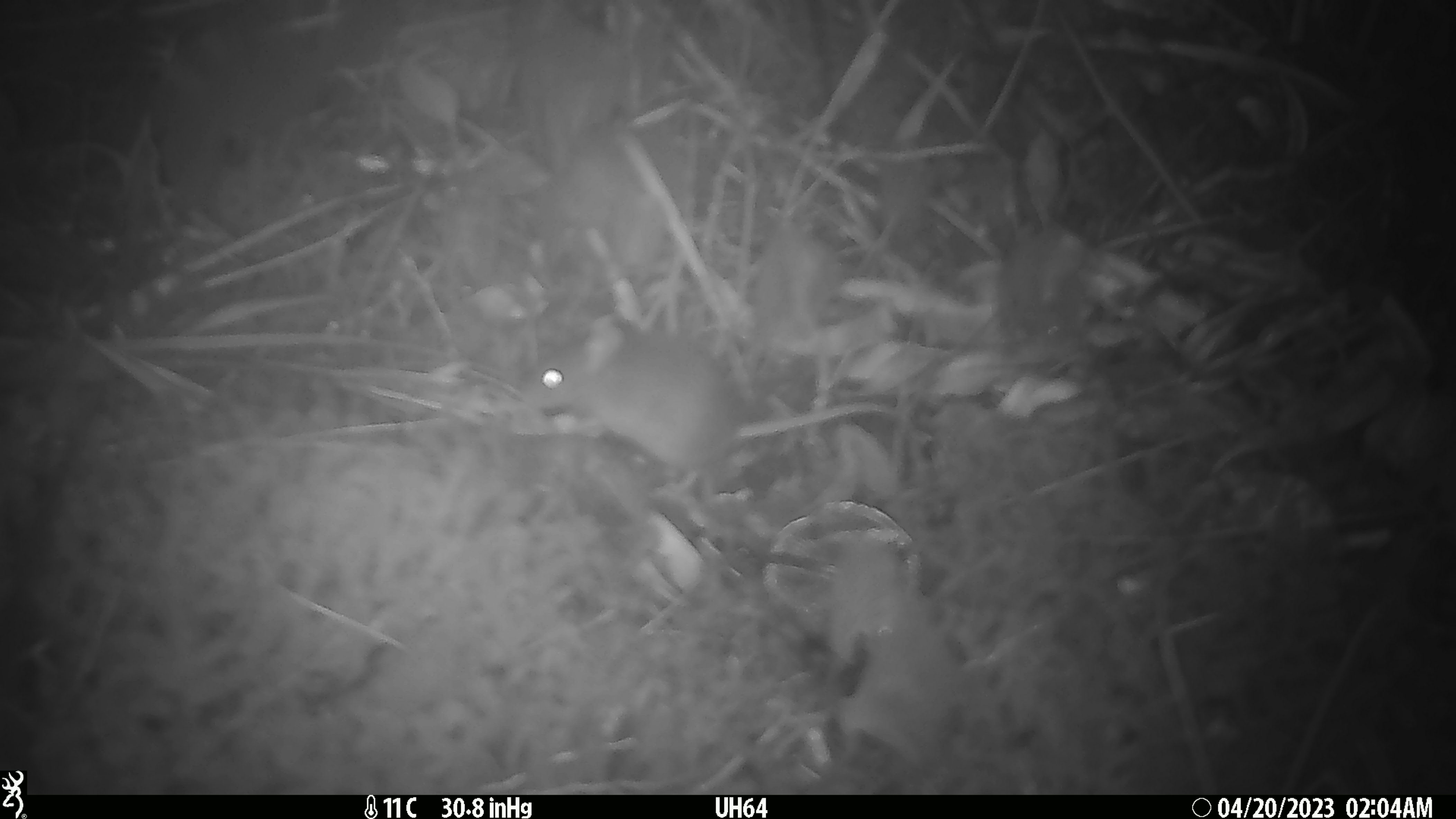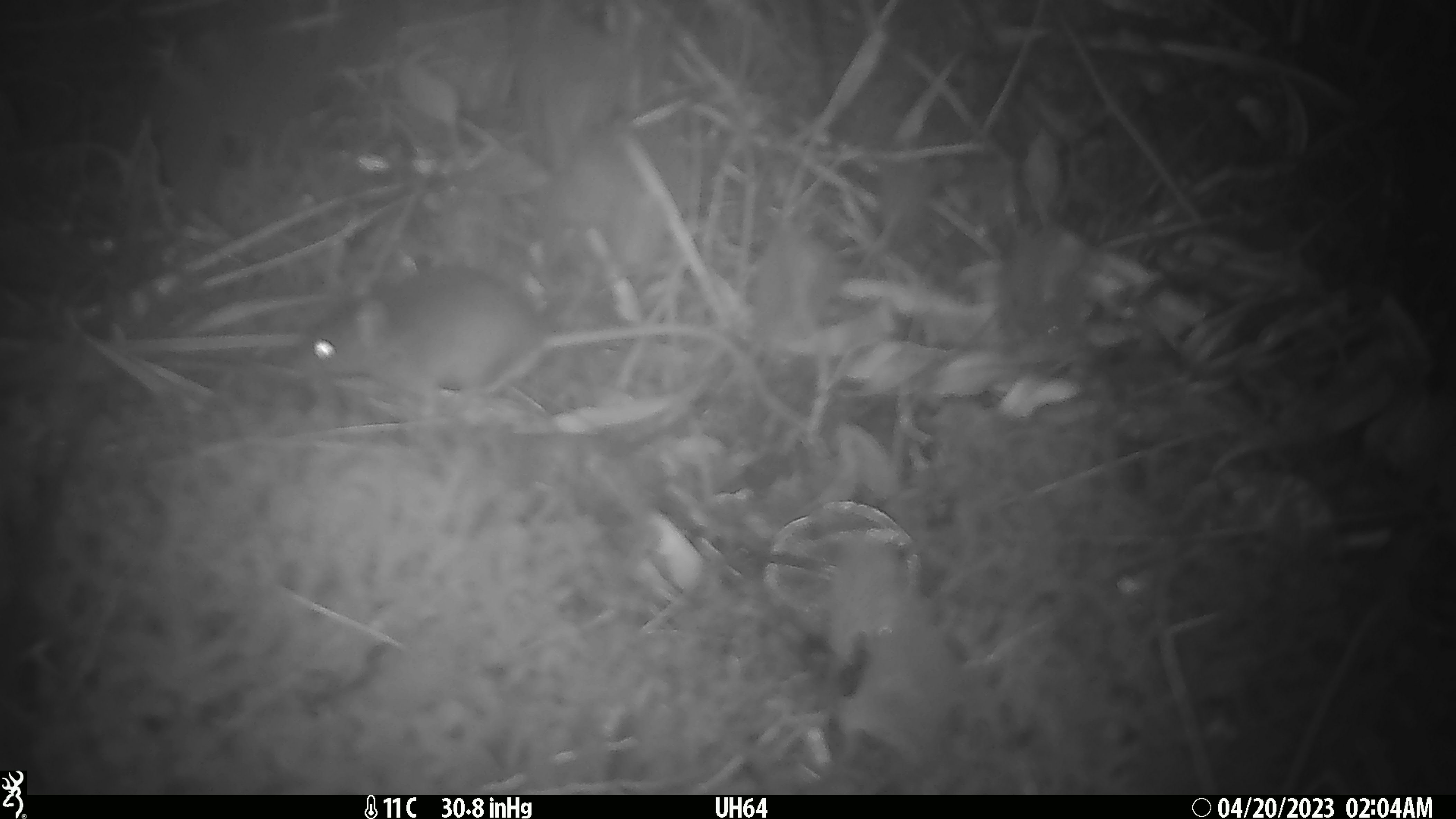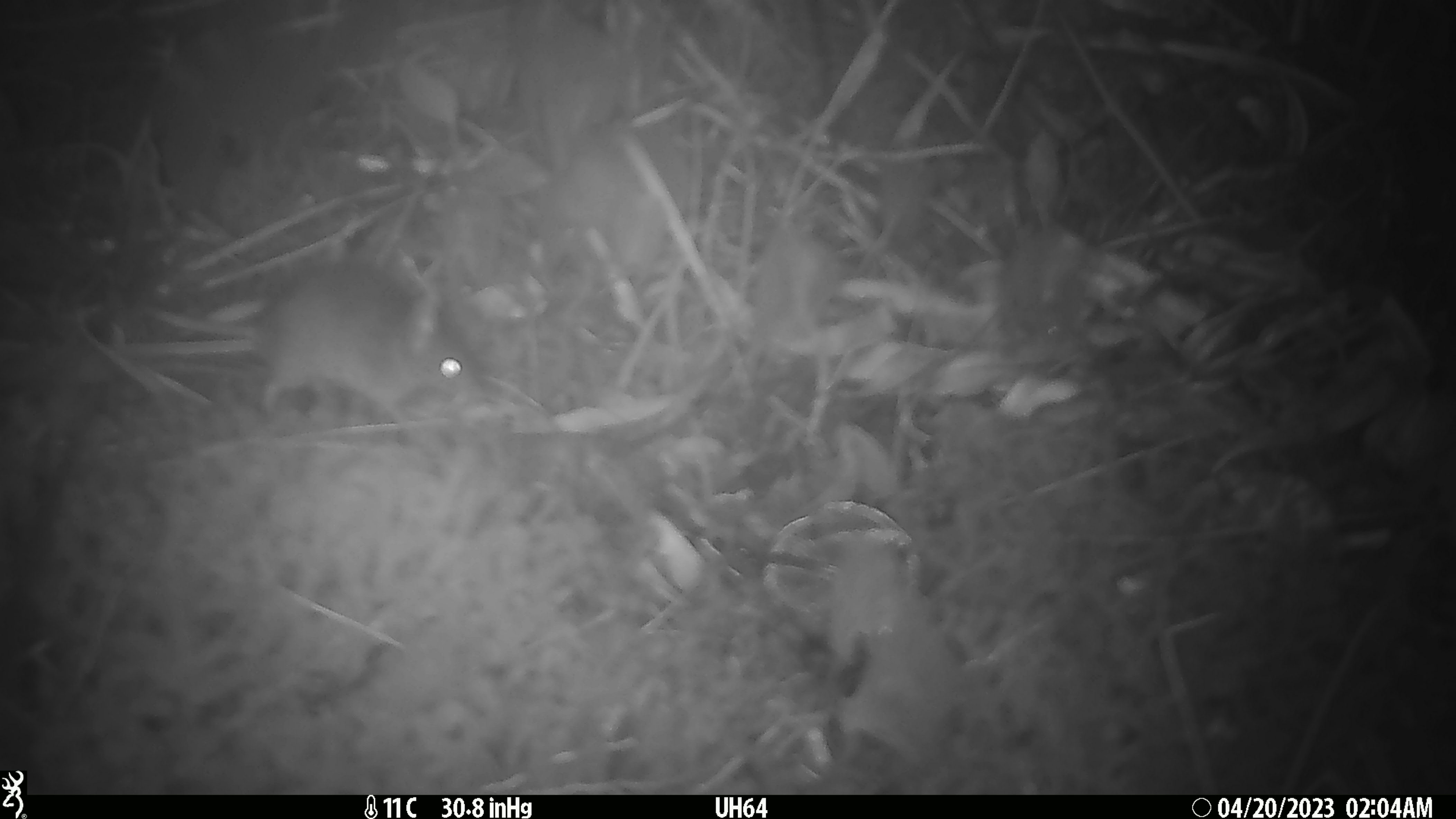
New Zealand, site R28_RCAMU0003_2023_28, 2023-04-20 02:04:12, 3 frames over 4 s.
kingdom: Animalia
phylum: Chordata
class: Mammalia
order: Rodentia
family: Muridae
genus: Mus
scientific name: Mus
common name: mouse